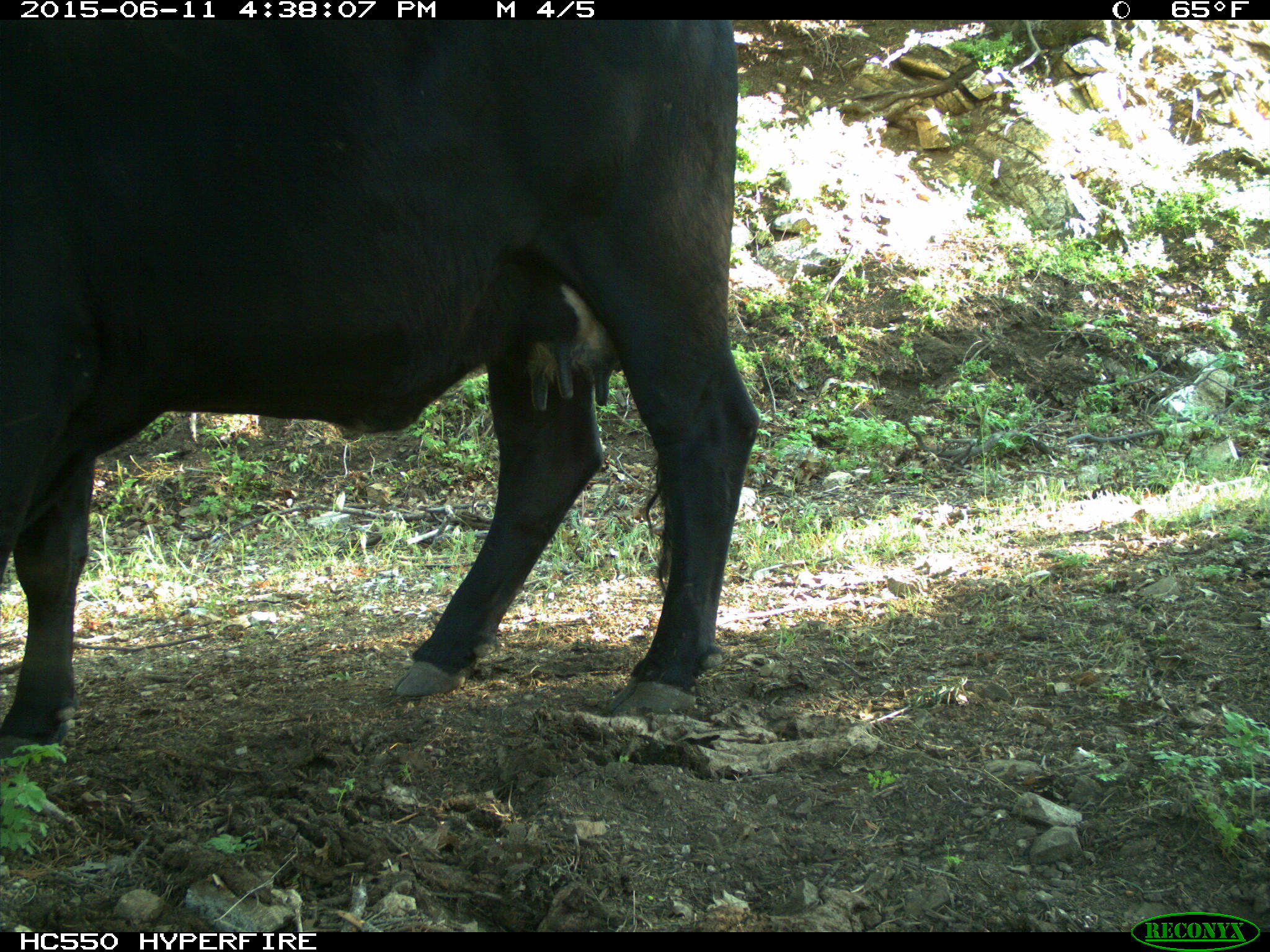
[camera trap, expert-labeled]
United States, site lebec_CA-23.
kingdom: Animalia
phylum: Chordata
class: Mammalia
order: Artiodactyla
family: Bovidae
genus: Bos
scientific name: Bos taurus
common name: domestic cow